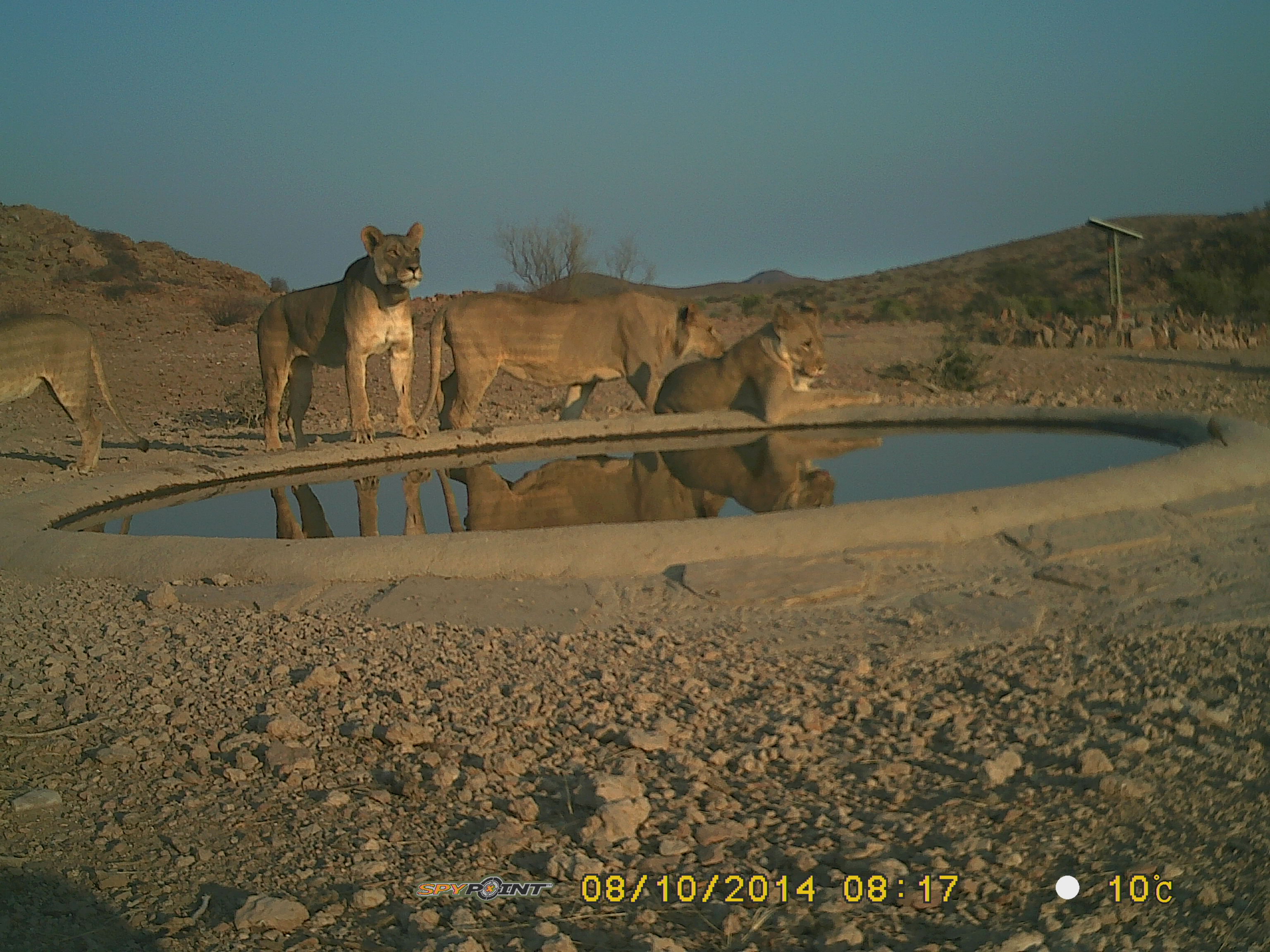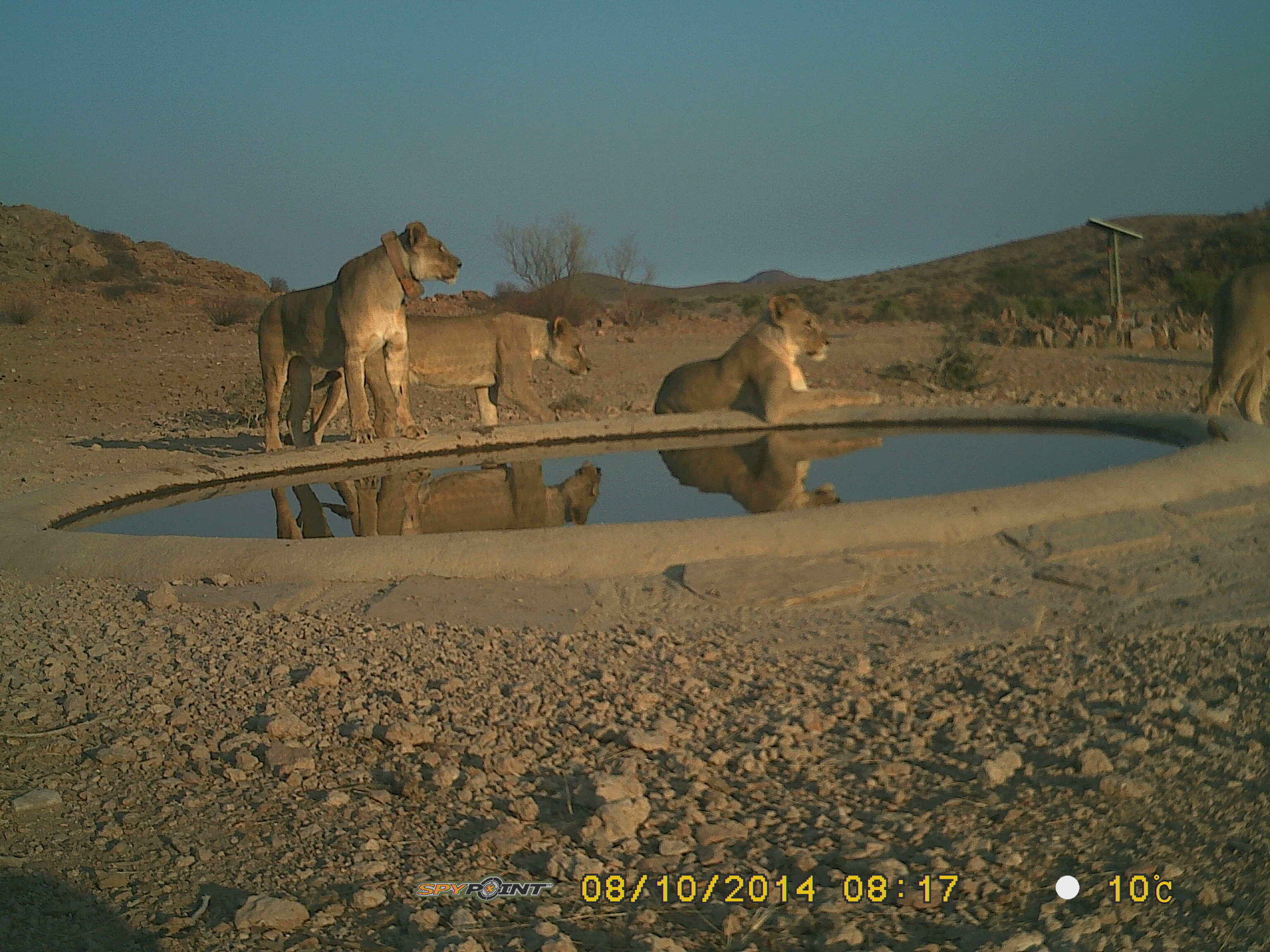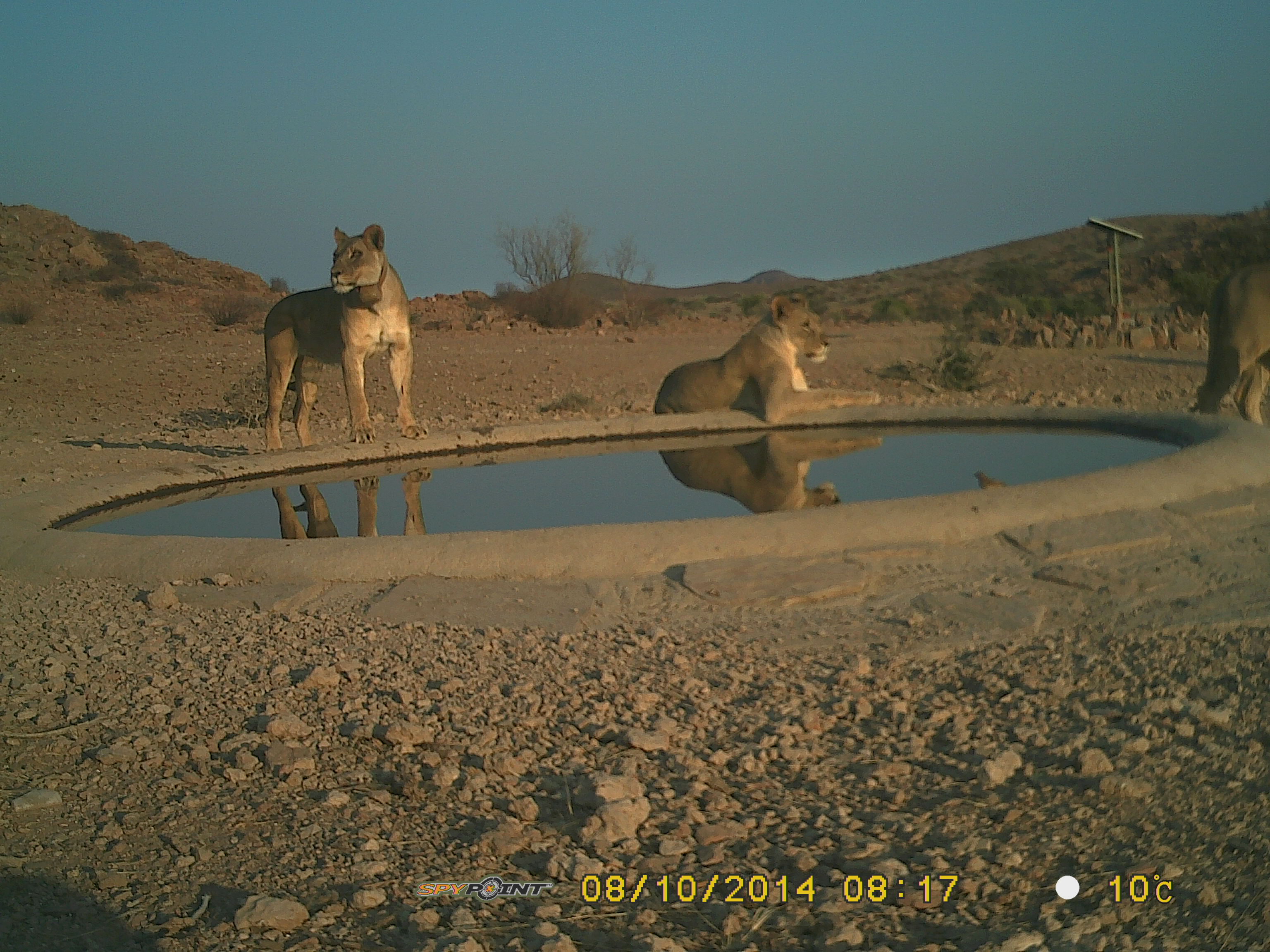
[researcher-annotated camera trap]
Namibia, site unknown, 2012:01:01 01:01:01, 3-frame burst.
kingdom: Animalia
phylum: Chordata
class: Mammalia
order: Carnivora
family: Felidae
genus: Panthera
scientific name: Panthera leo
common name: lion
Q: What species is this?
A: Panthera leo (lion).